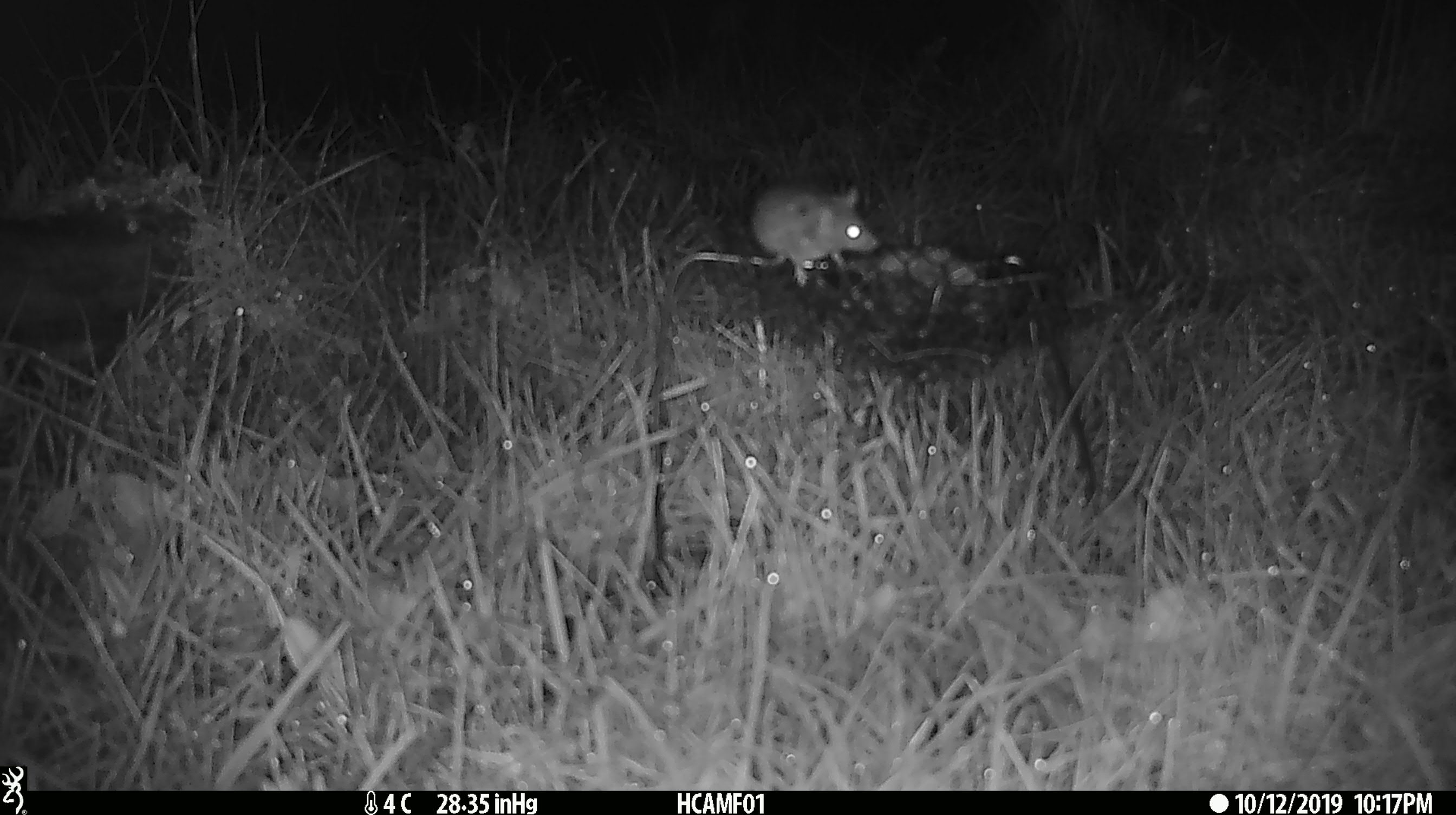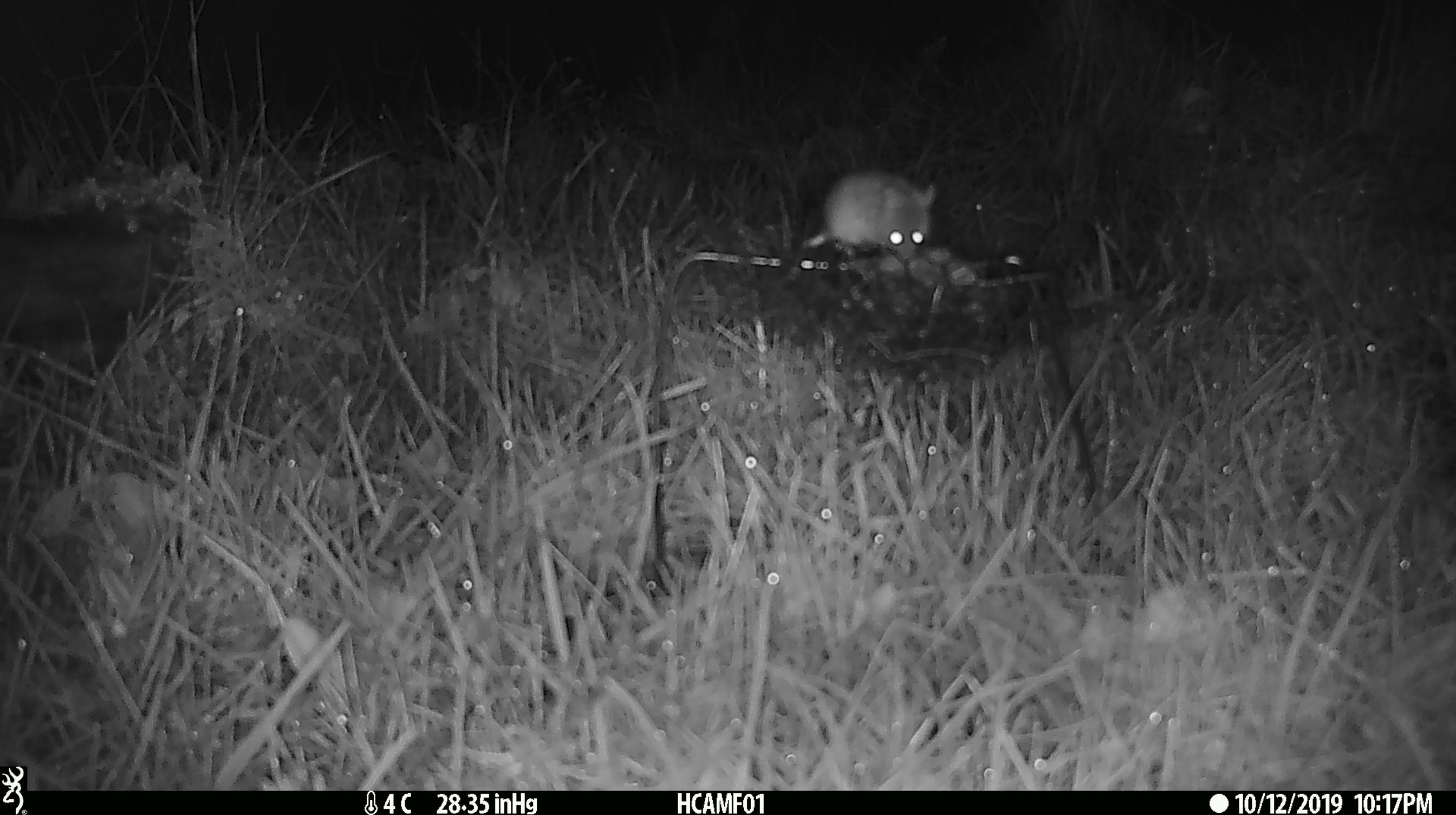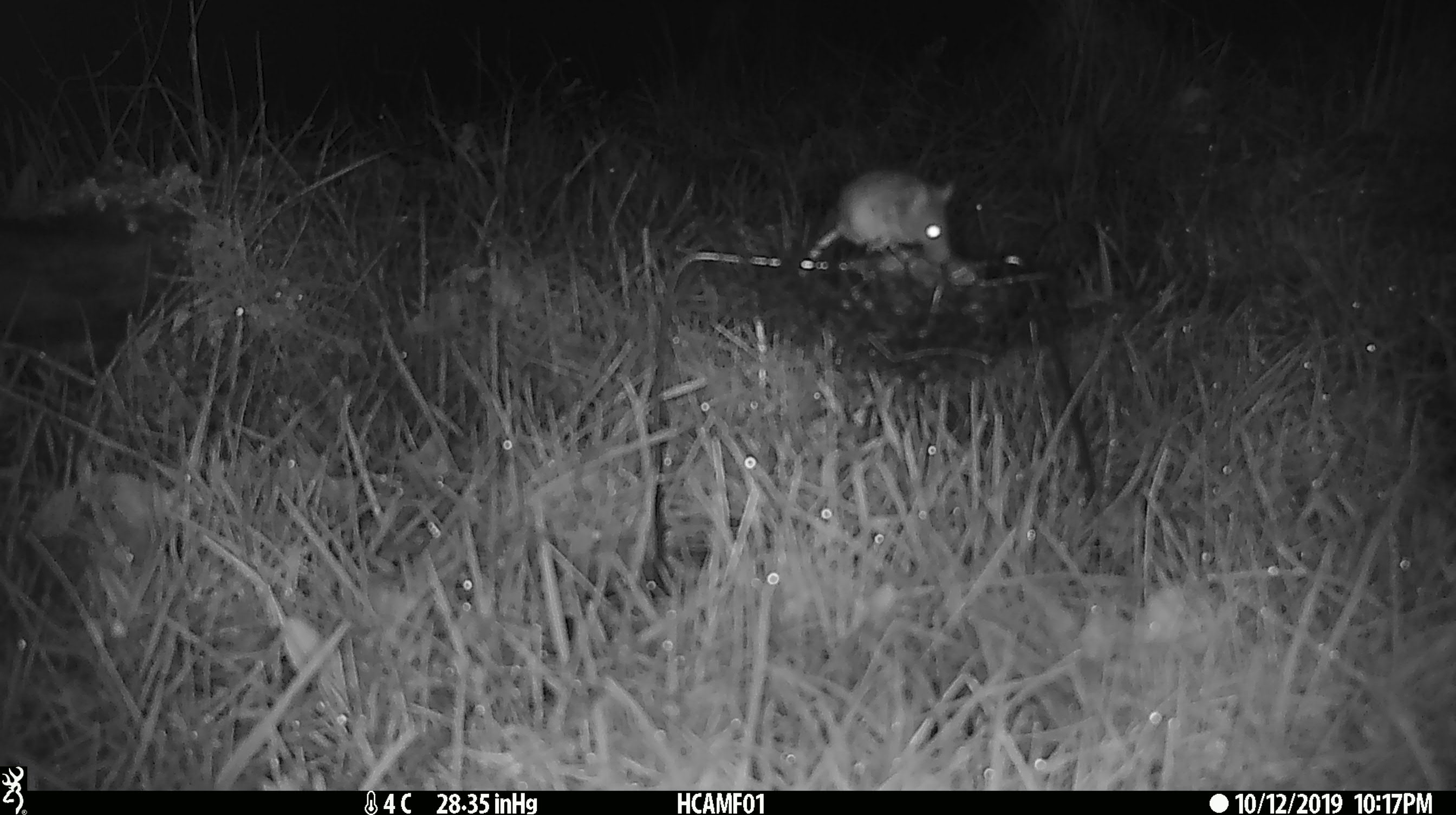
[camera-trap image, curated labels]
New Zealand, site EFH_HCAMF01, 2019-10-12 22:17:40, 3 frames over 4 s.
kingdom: Animalia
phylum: Chordata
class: Mammalia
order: Rodentia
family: Muridae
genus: Mus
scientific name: Mus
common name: mouse